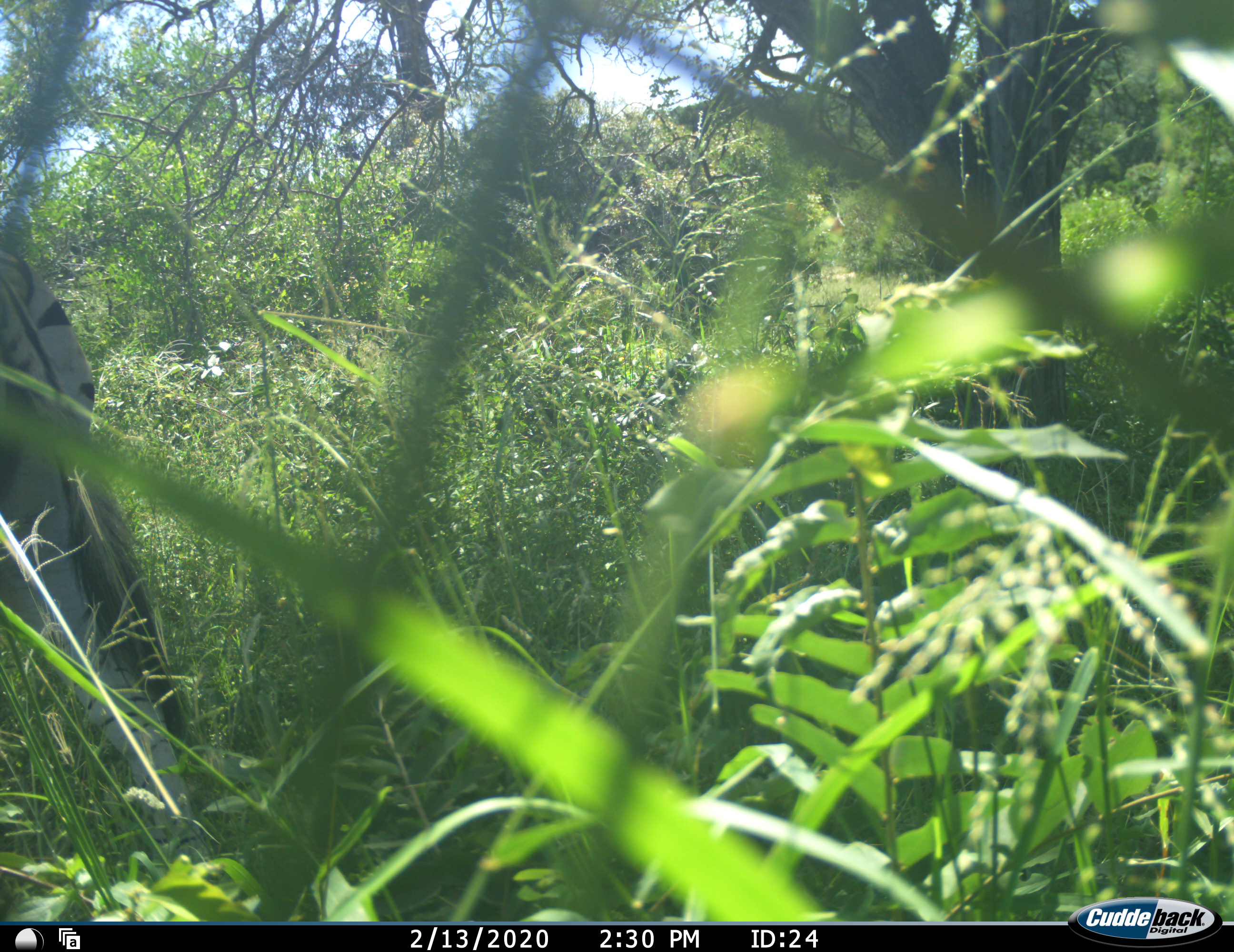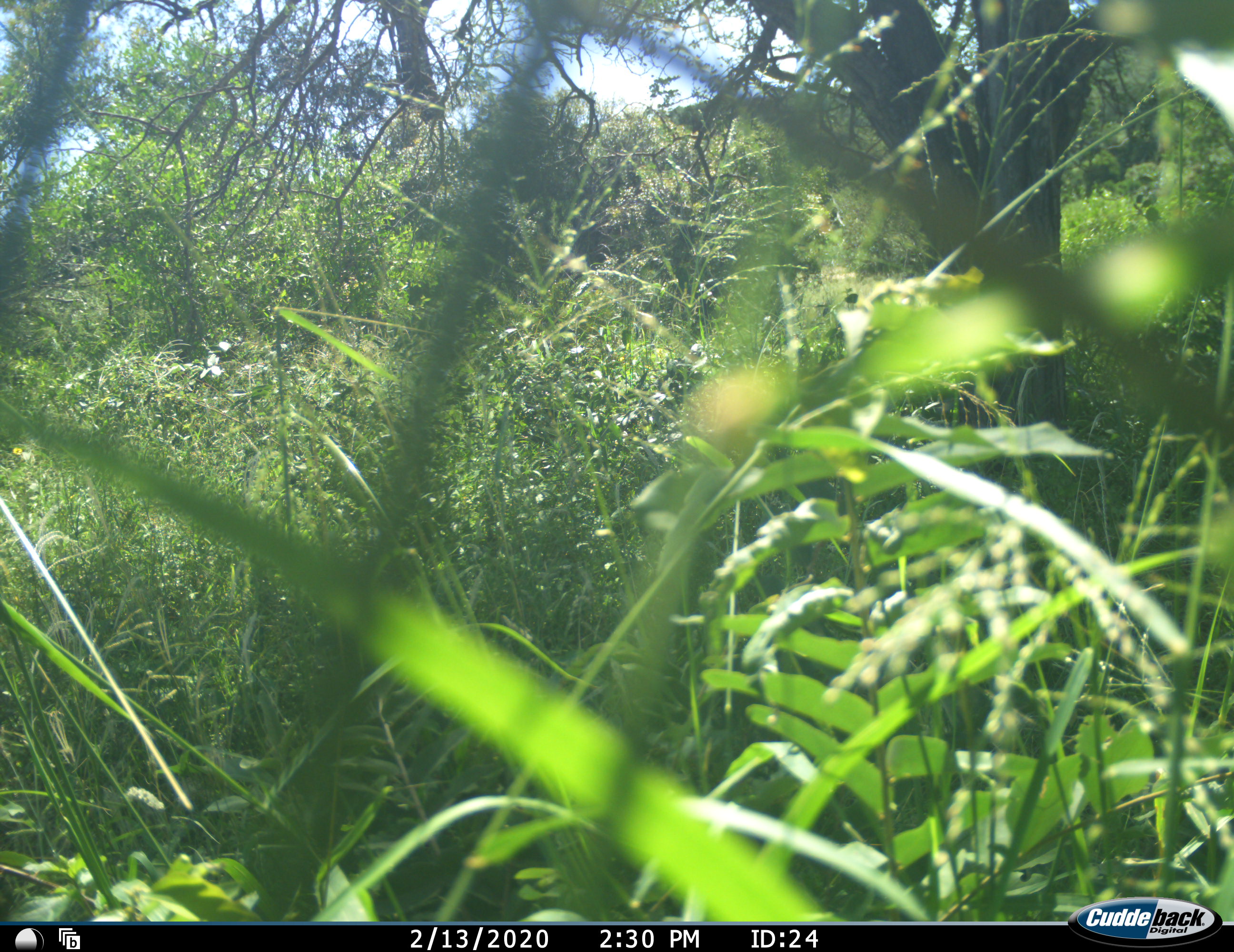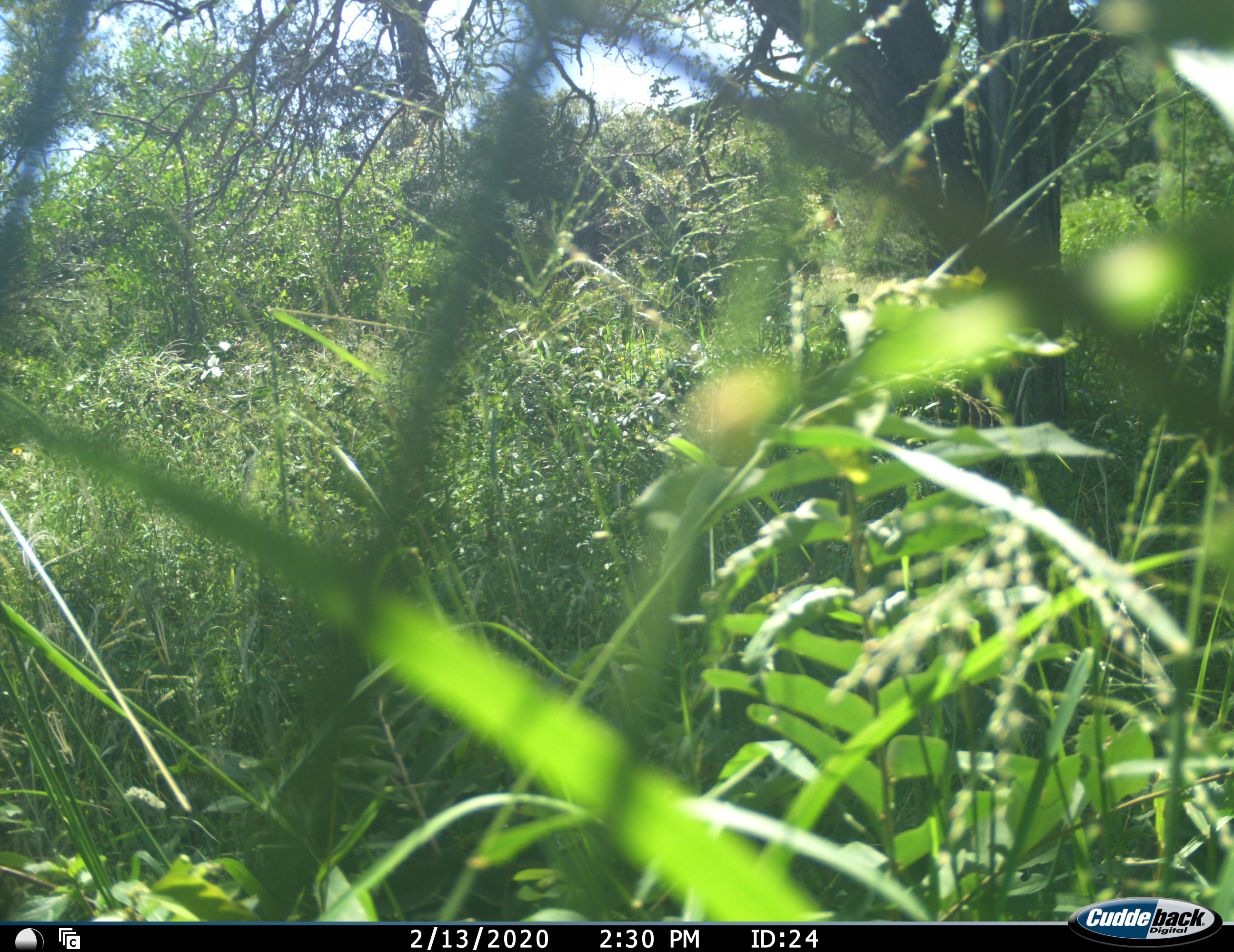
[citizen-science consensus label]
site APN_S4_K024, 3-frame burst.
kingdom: Animalia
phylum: Chordata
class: Mammalia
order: Perissodactyla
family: Equidae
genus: Equus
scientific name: Equus quagga burchellii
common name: burchell's zebra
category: zebraburchells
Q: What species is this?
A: Zebraburchells (burchell's zebra) (Equus quagga burchellii).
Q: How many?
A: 1.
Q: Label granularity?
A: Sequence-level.